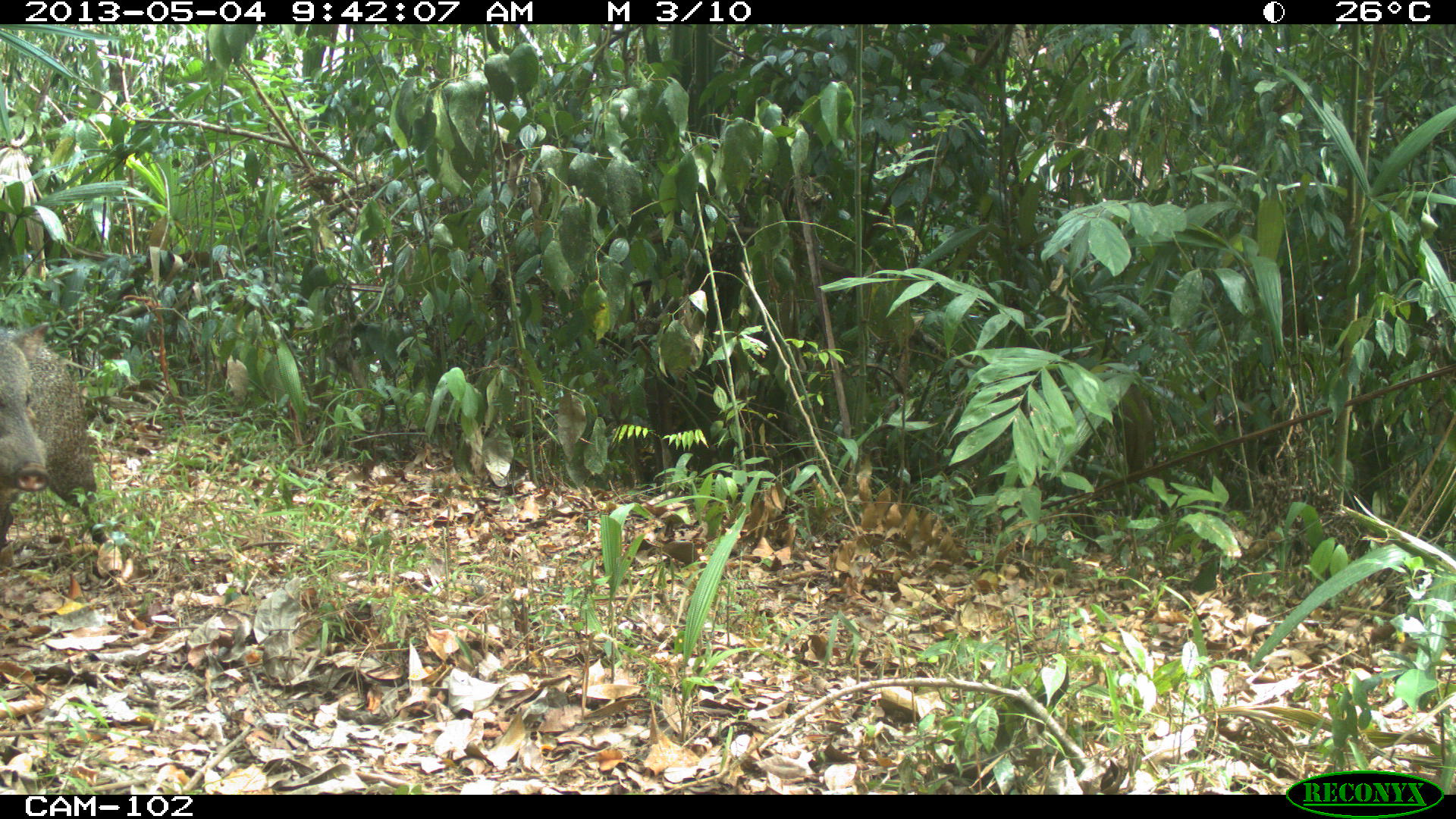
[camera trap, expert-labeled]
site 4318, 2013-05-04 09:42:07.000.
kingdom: Animalia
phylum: Chordata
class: Mammalia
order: Artiodactyla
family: Tayassuidae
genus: Pecari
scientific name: Pecari tajacu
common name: collared peccary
Pecari tajacu (collared peccary), count 2.